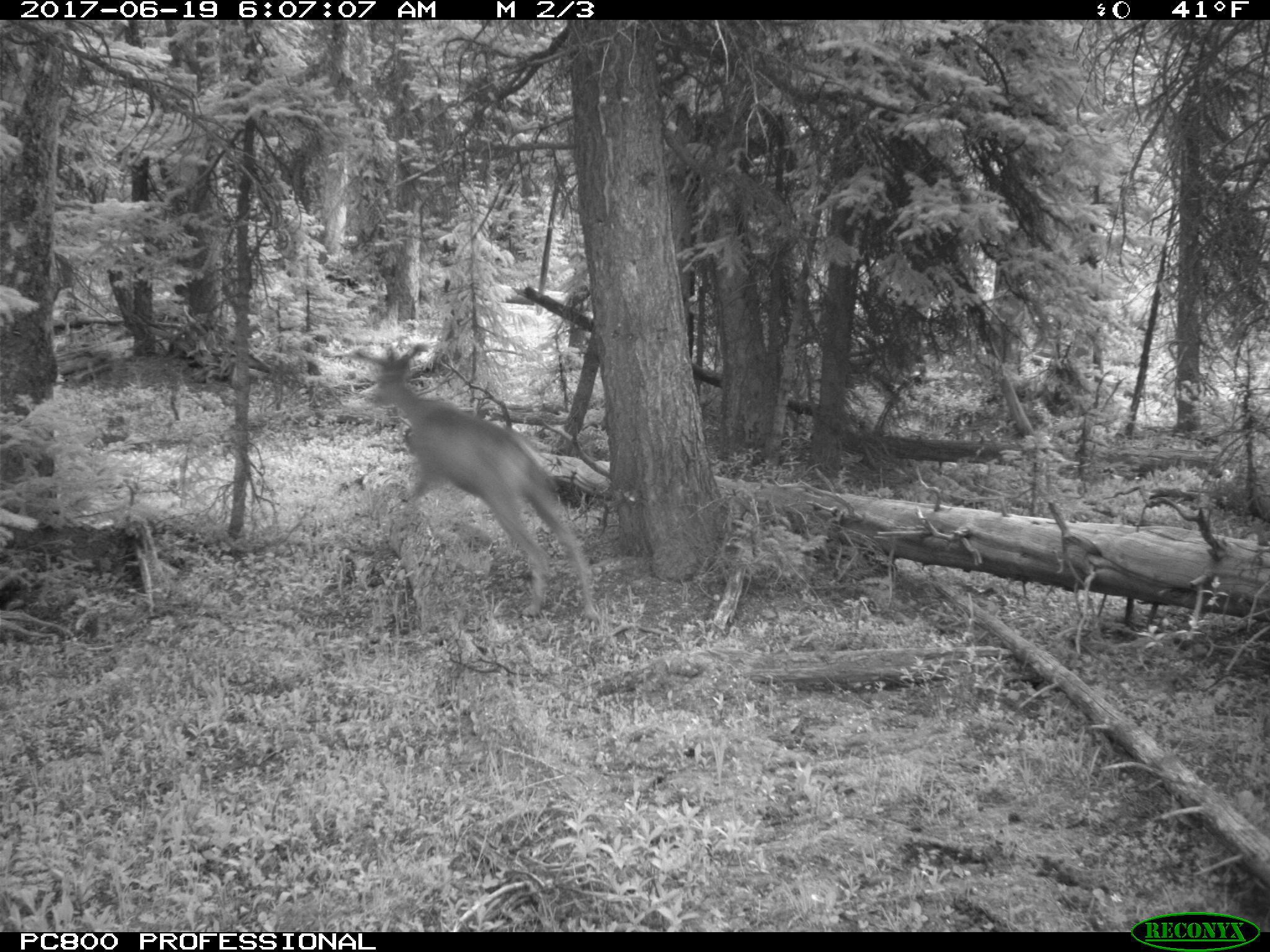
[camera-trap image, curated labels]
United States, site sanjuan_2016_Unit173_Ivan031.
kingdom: Animalia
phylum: Chordata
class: Mammalia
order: Artiodactyla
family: Cervidae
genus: Odocoileus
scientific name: Odocoileus hemionus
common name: mule deer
Odocoileus hemionus (mule deer).